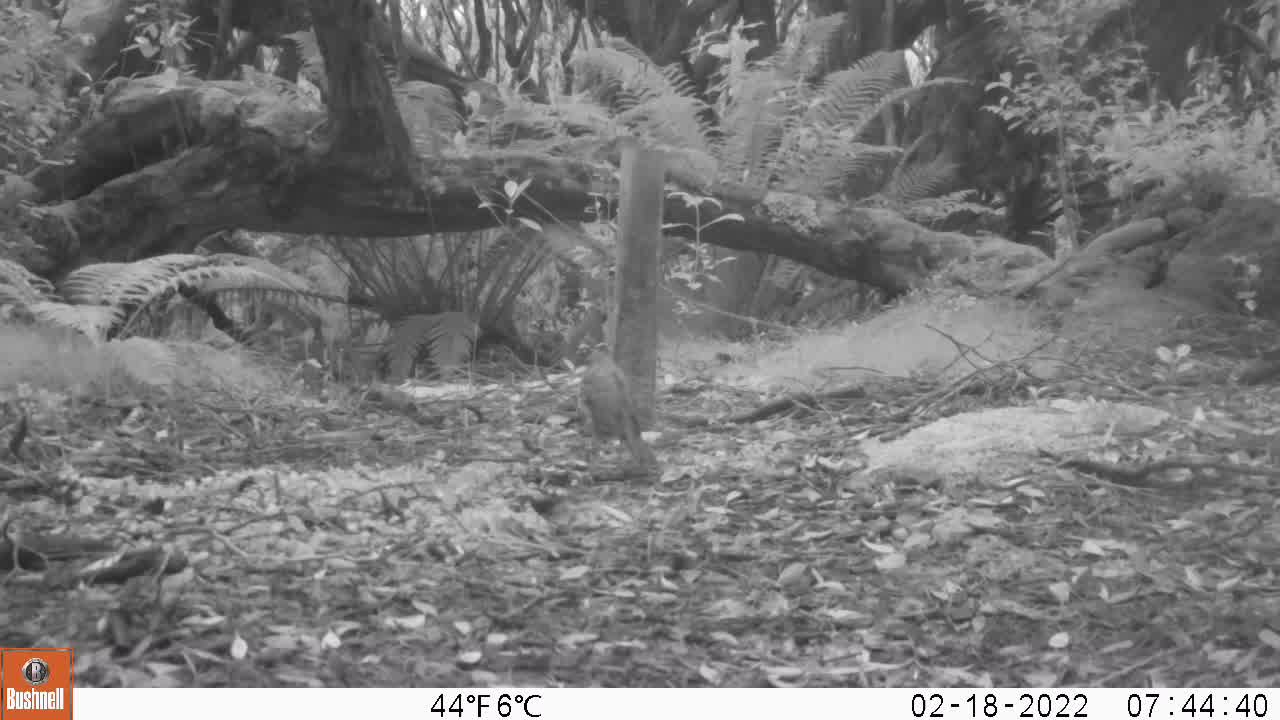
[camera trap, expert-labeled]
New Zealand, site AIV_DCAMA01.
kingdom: Animalia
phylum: Chordata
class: Aves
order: Passeriformes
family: Turdidae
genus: Turdus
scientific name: Turdus philomelos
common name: song thrush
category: thrush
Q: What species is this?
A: Thrush (song thrush) (Turdus philomelos).